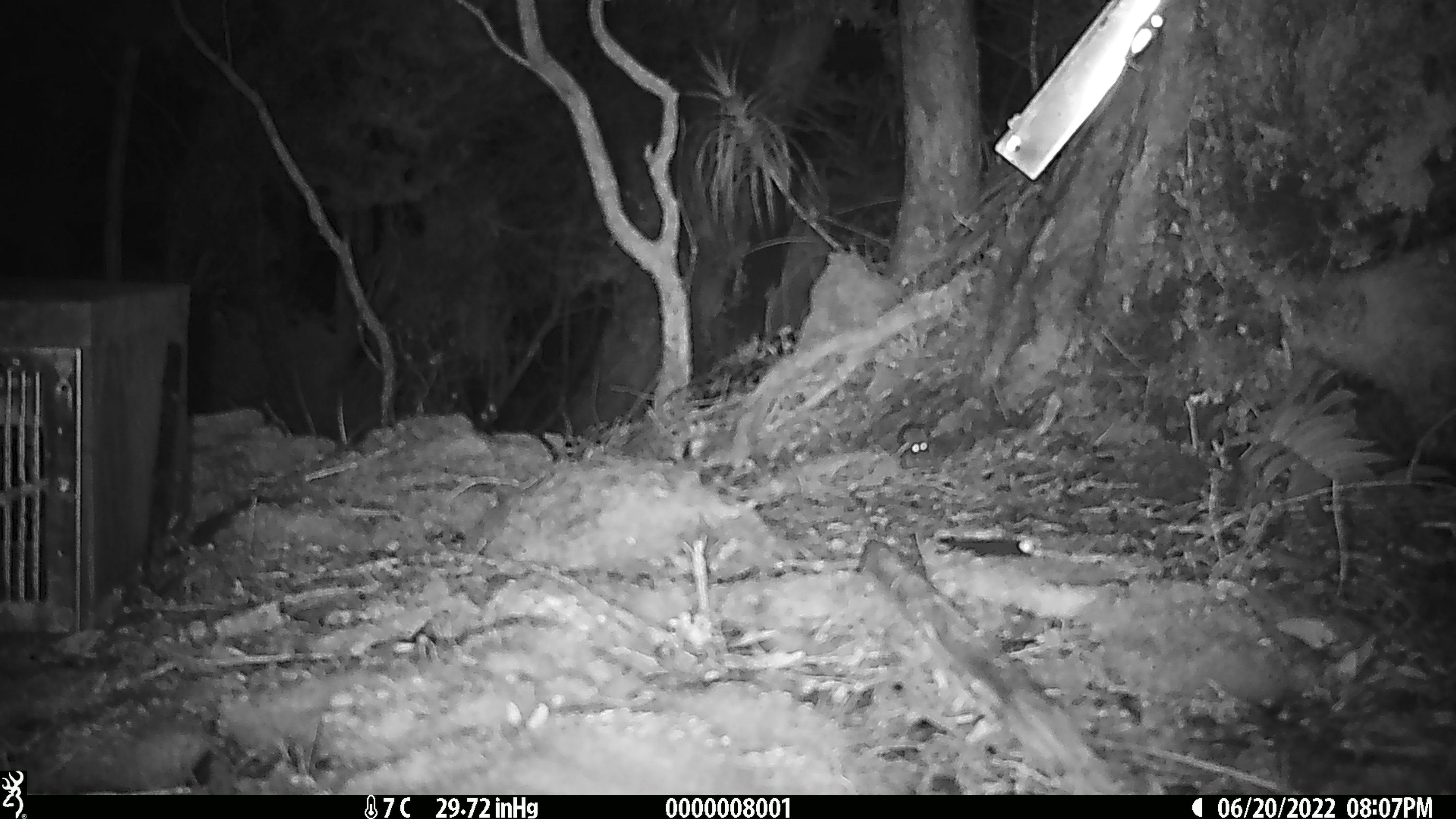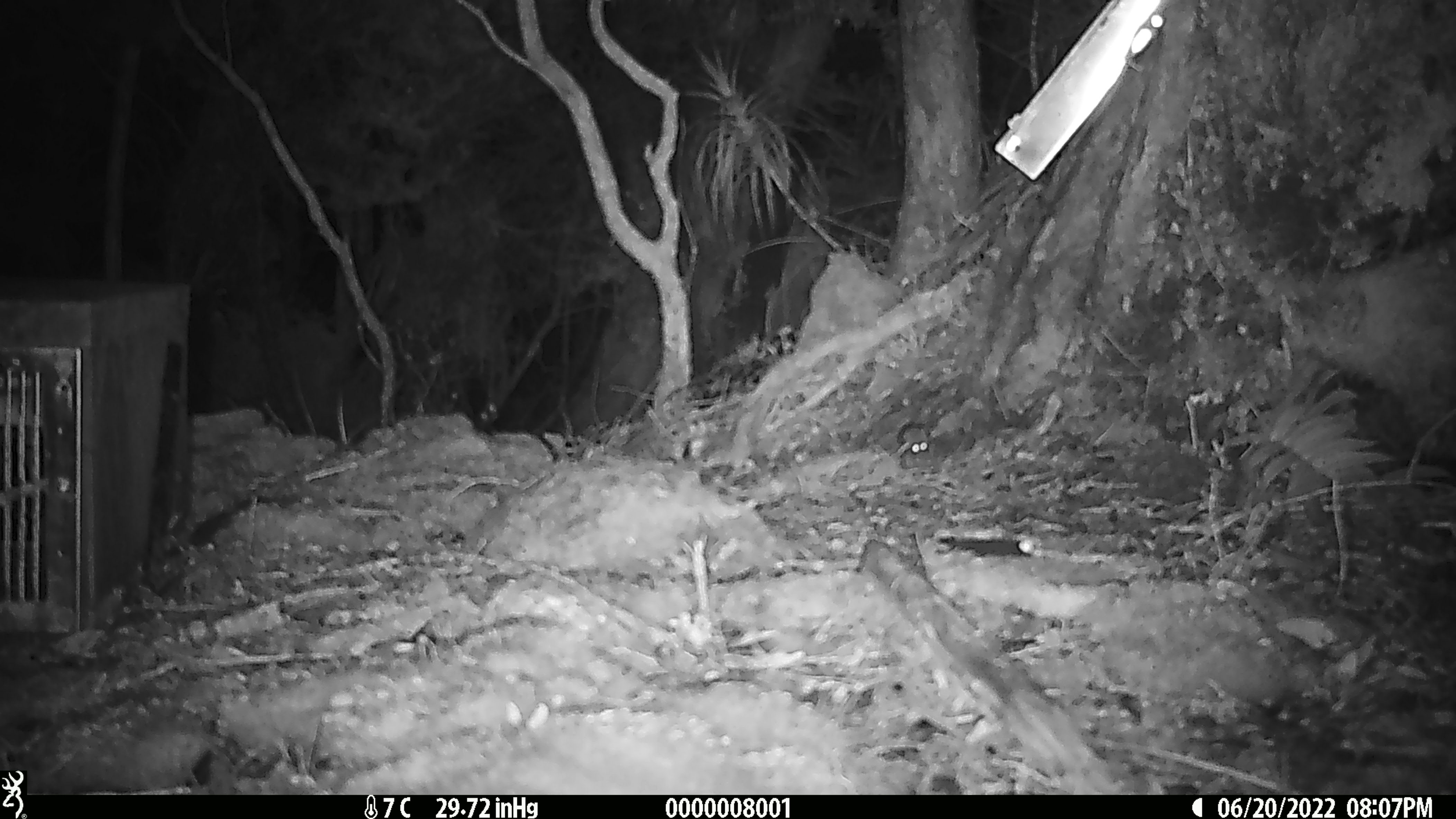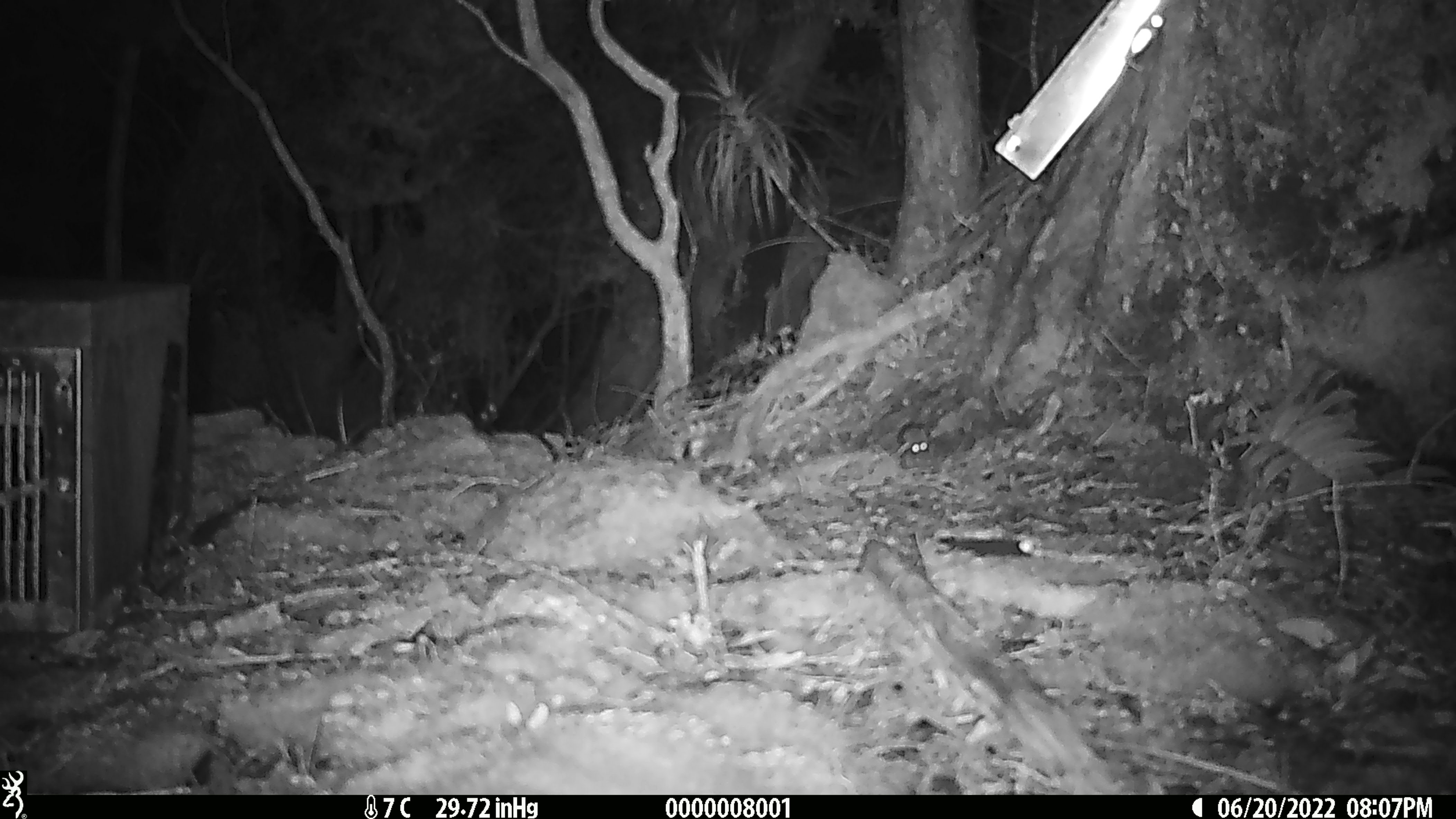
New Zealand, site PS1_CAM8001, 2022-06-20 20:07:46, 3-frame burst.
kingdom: Animalia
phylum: Chordata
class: Mammalia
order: Rodentia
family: Muridae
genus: Mus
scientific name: Mus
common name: mouse